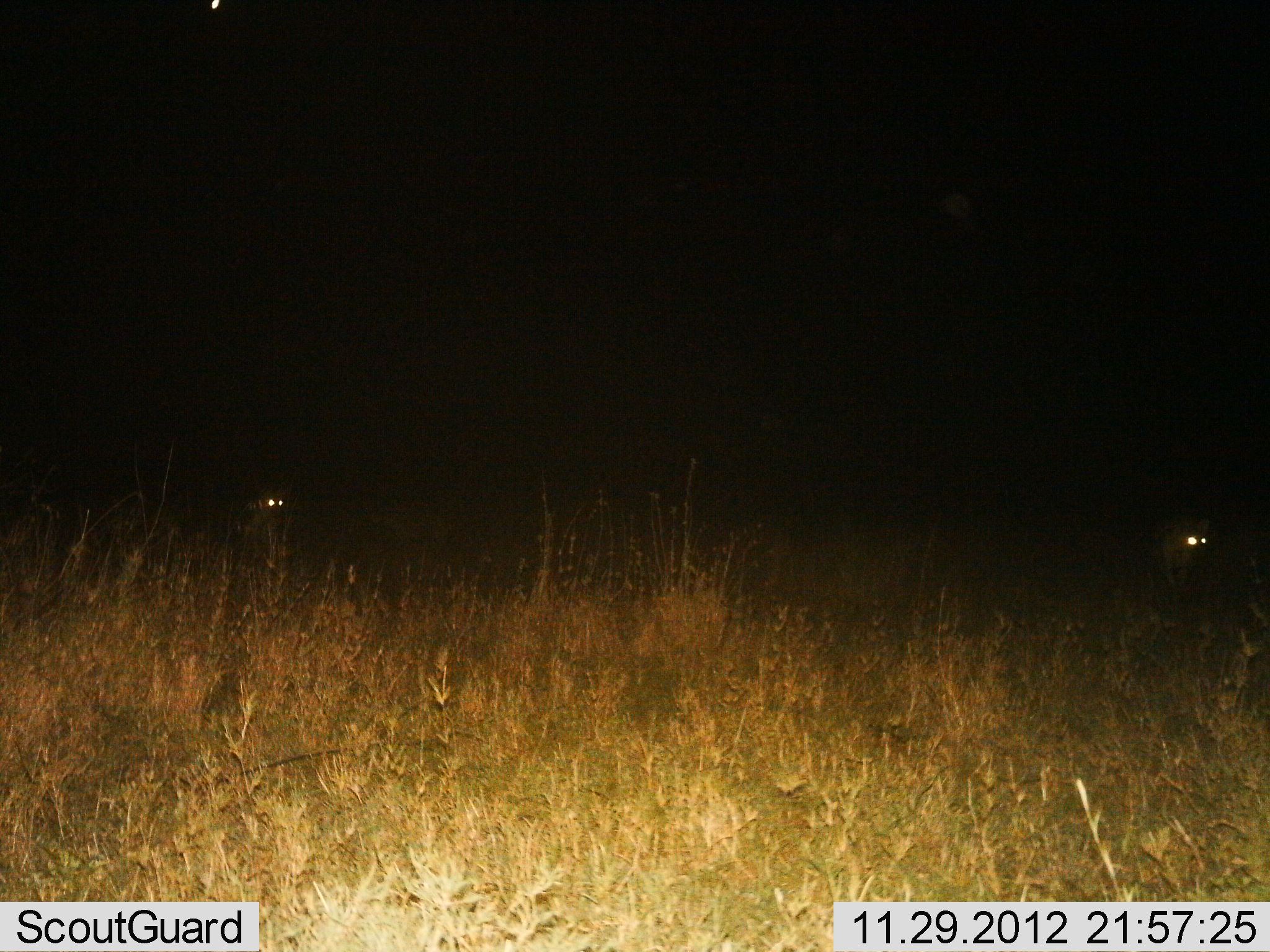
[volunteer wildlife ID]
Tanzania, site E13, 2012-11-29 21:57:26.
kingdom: Animalia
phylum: Chordata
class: Mammalia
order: Carnivora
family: Hyaenidae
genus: Crocuta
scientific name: Crocuta crocuta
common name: spotted hyena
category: hyenaspotted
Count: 2.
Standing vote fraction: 50%.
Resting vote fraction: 0%.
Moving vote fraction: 50%.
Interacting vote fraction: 0%.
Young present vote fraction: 0%.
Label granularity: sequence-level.